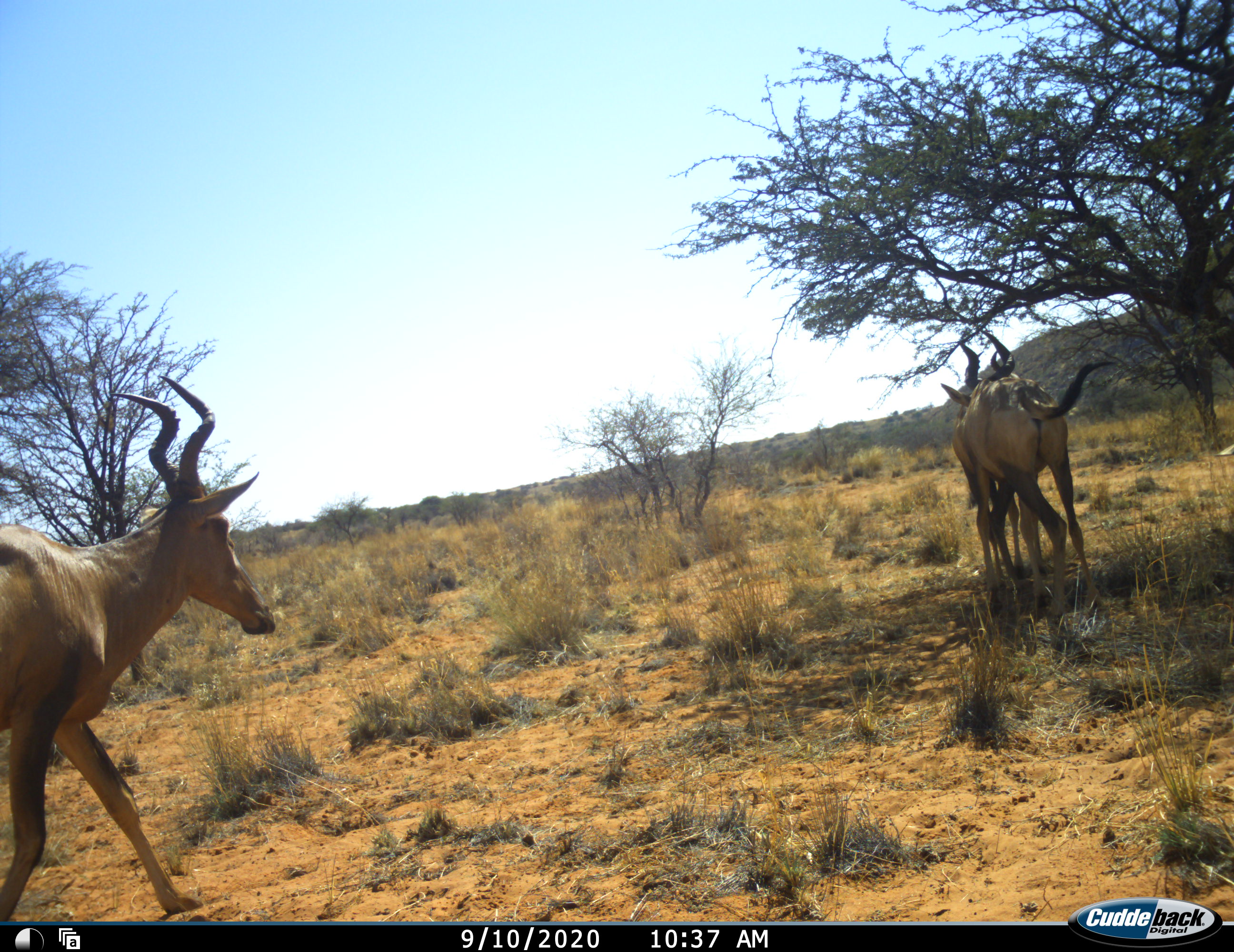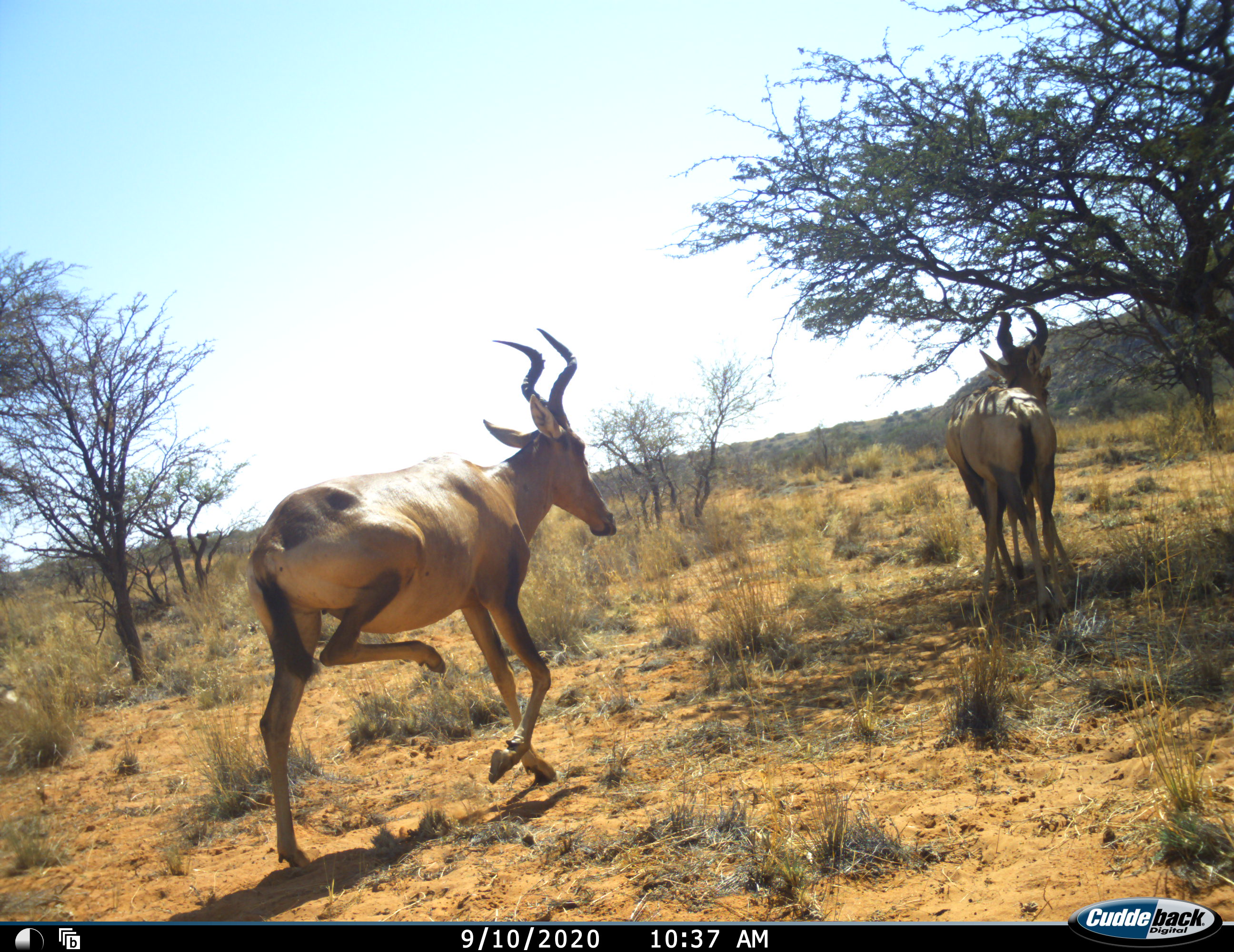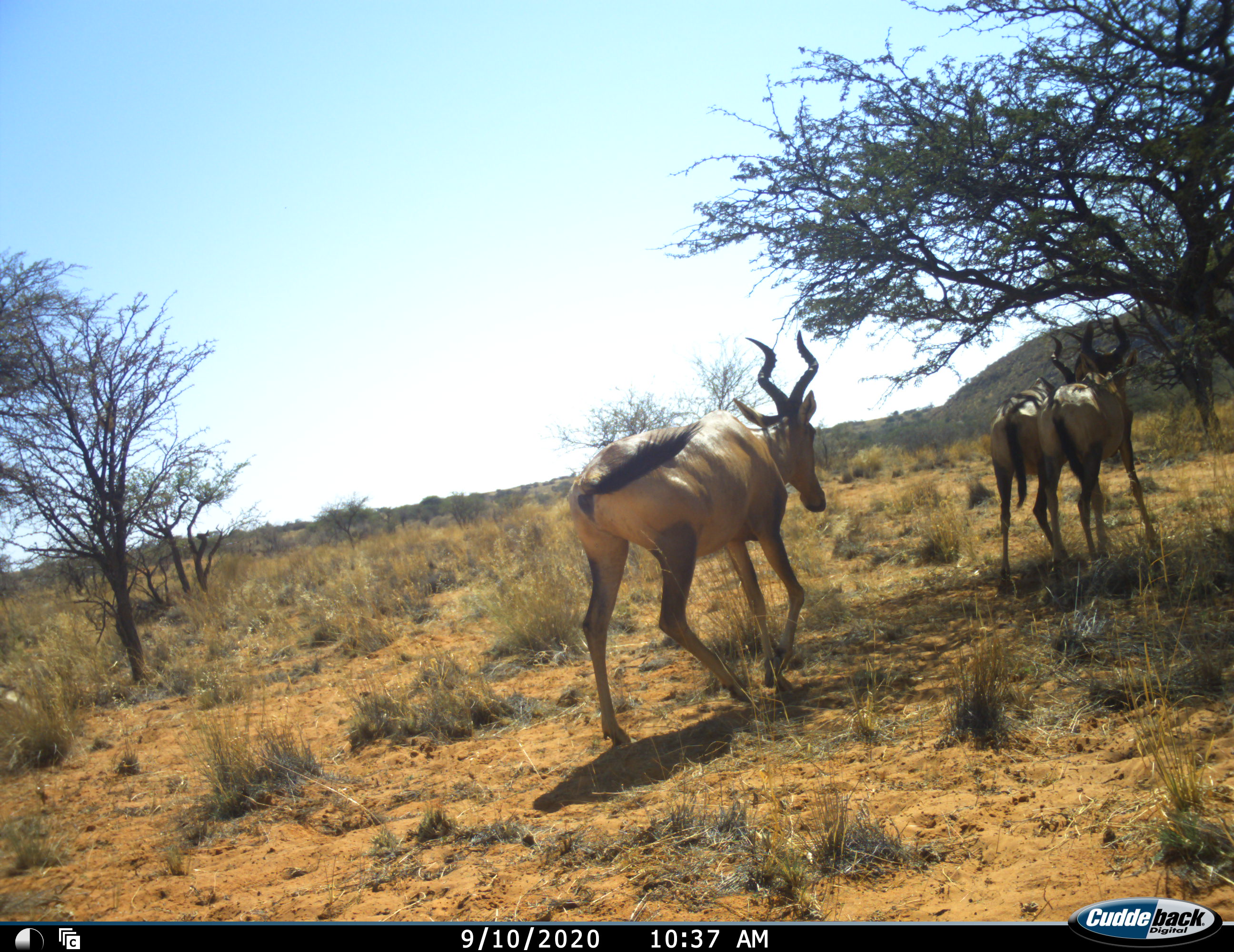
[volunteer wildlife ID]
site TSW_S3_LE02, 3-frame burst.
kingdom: Animalia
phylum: Chordata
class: Mammalia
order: Artiodactyla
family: Bovidae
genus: Alcelaphus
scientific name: Alcelaphus buselaphus caama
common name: red hartebeest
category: hartebeestred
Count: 3.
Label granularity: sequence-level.